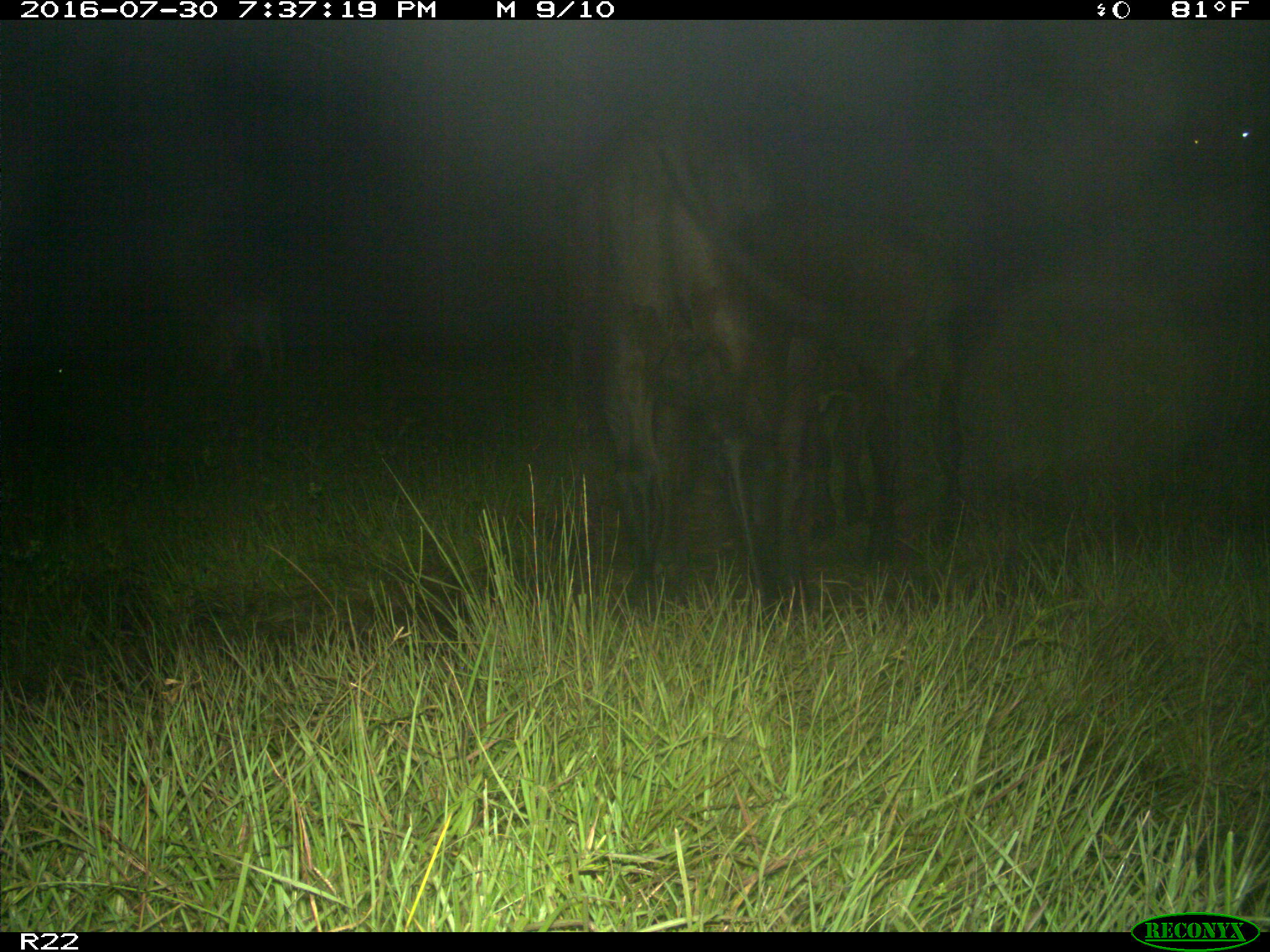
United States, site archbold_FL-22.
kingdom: Animalia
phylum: Chordata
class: Mammalia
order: Artiodactyla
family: Bovidae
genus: Bos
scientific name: Bos taurus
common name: domestic cow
Bos taurus (domestic cow).